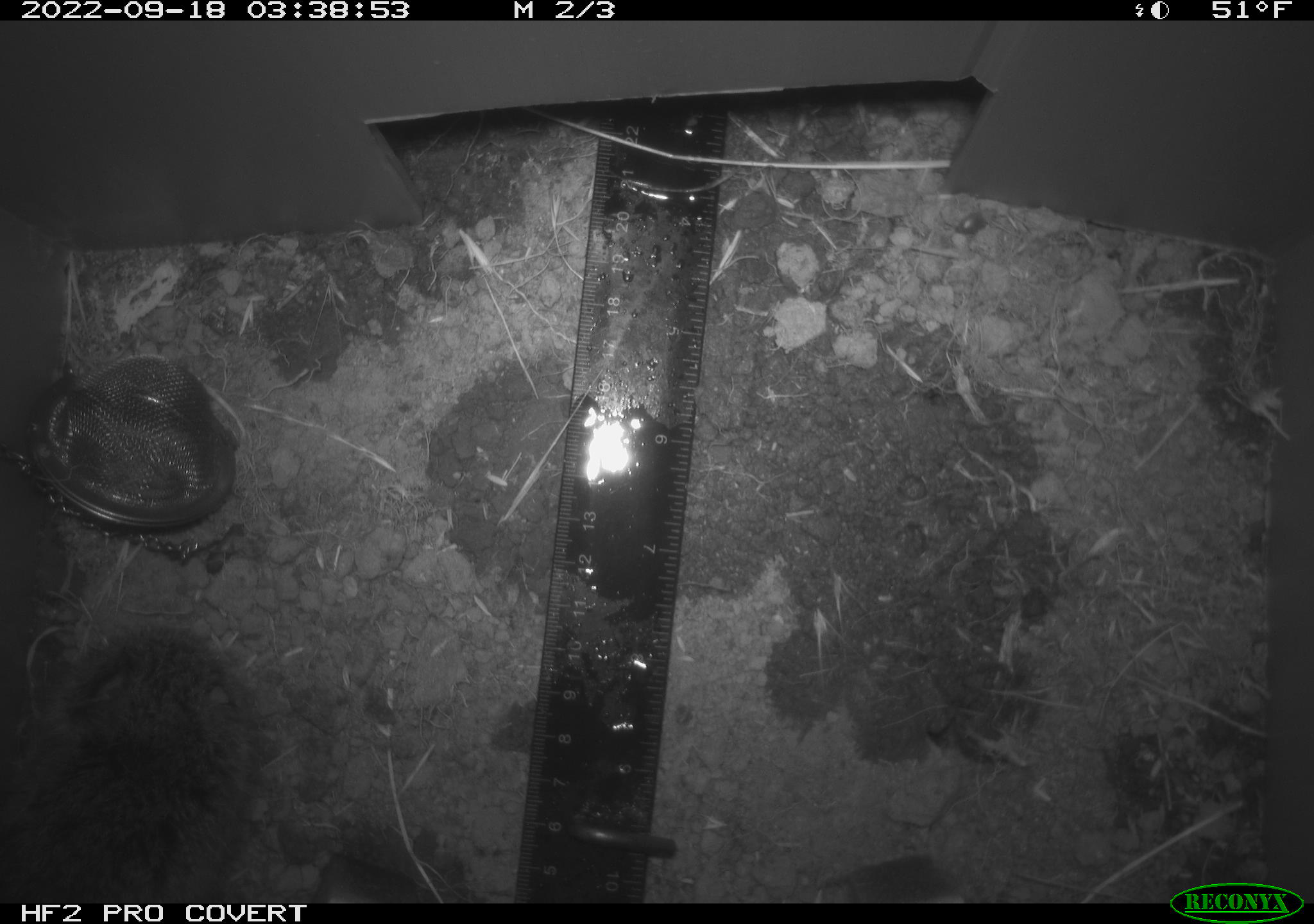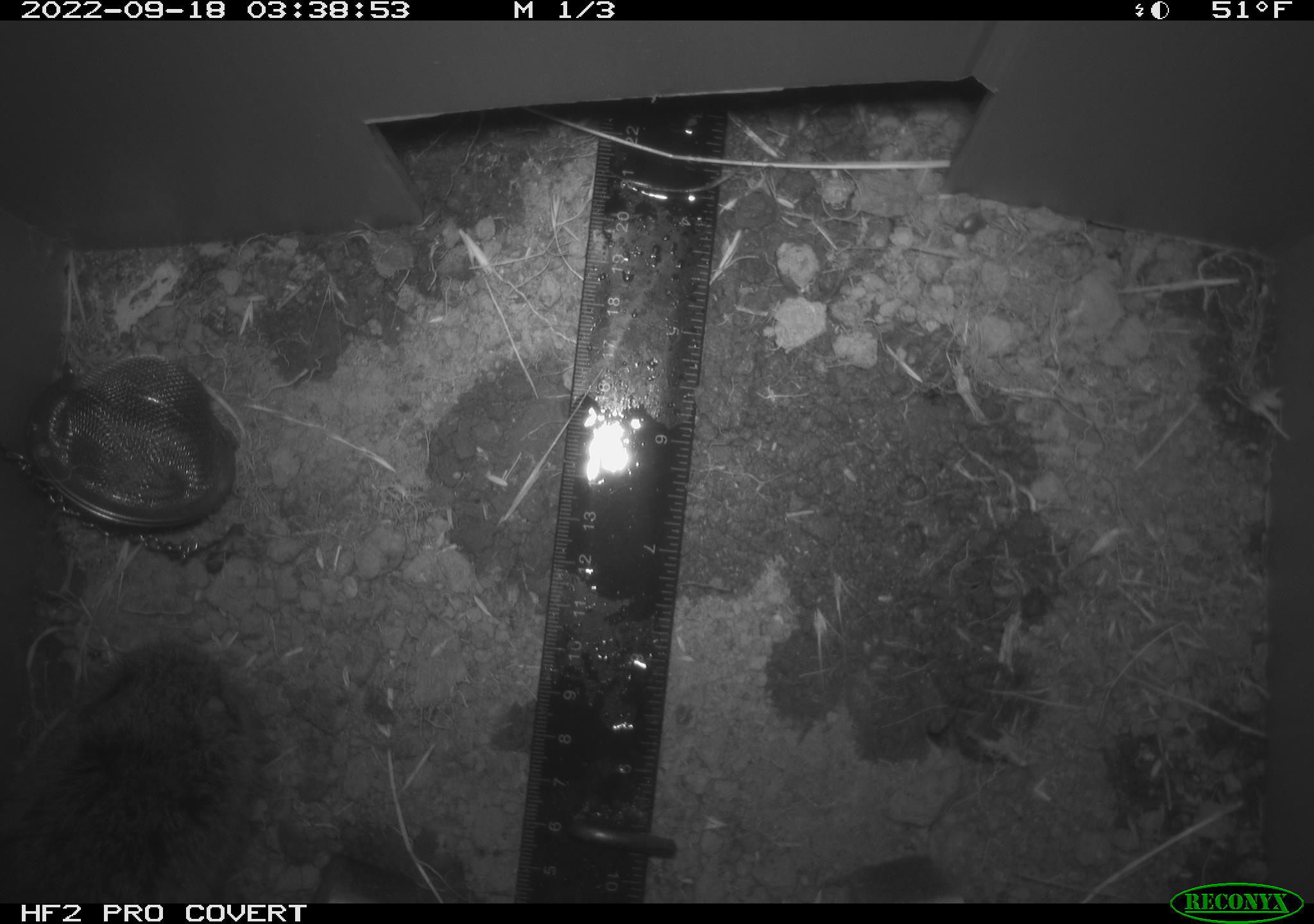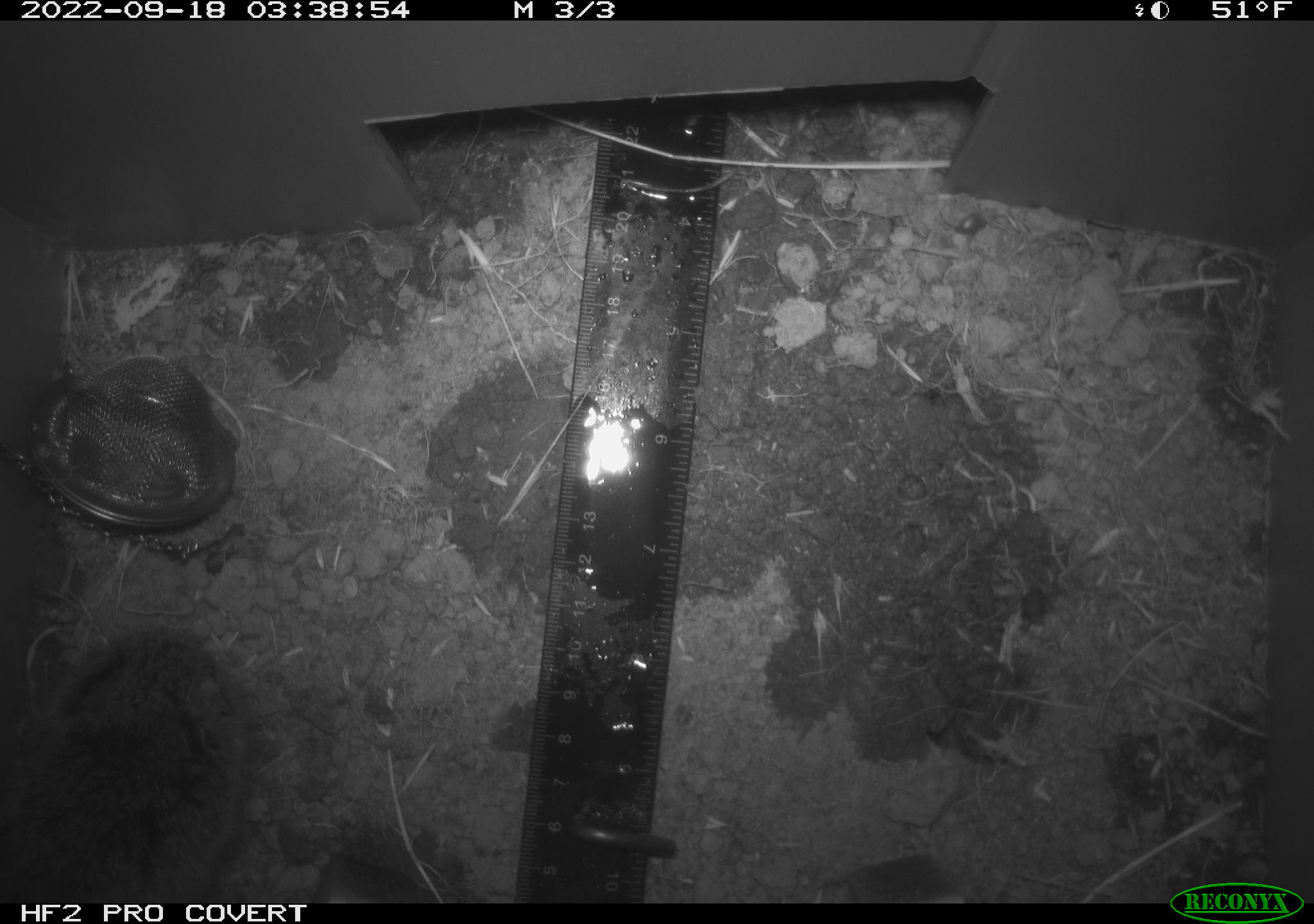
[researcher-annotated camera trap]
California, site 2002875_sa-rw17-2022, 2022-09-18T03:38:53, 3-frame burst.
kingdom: Animalia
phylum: Chordata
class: Mammalia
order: Rodentia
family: Cricetidae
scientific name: Arvicolinae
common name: voles, lemmings, and muskrats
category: arvicolinae subfamily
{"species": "arvicolinae subfamily (voles, lemmings, and muskrats) (Arvicolinae)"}